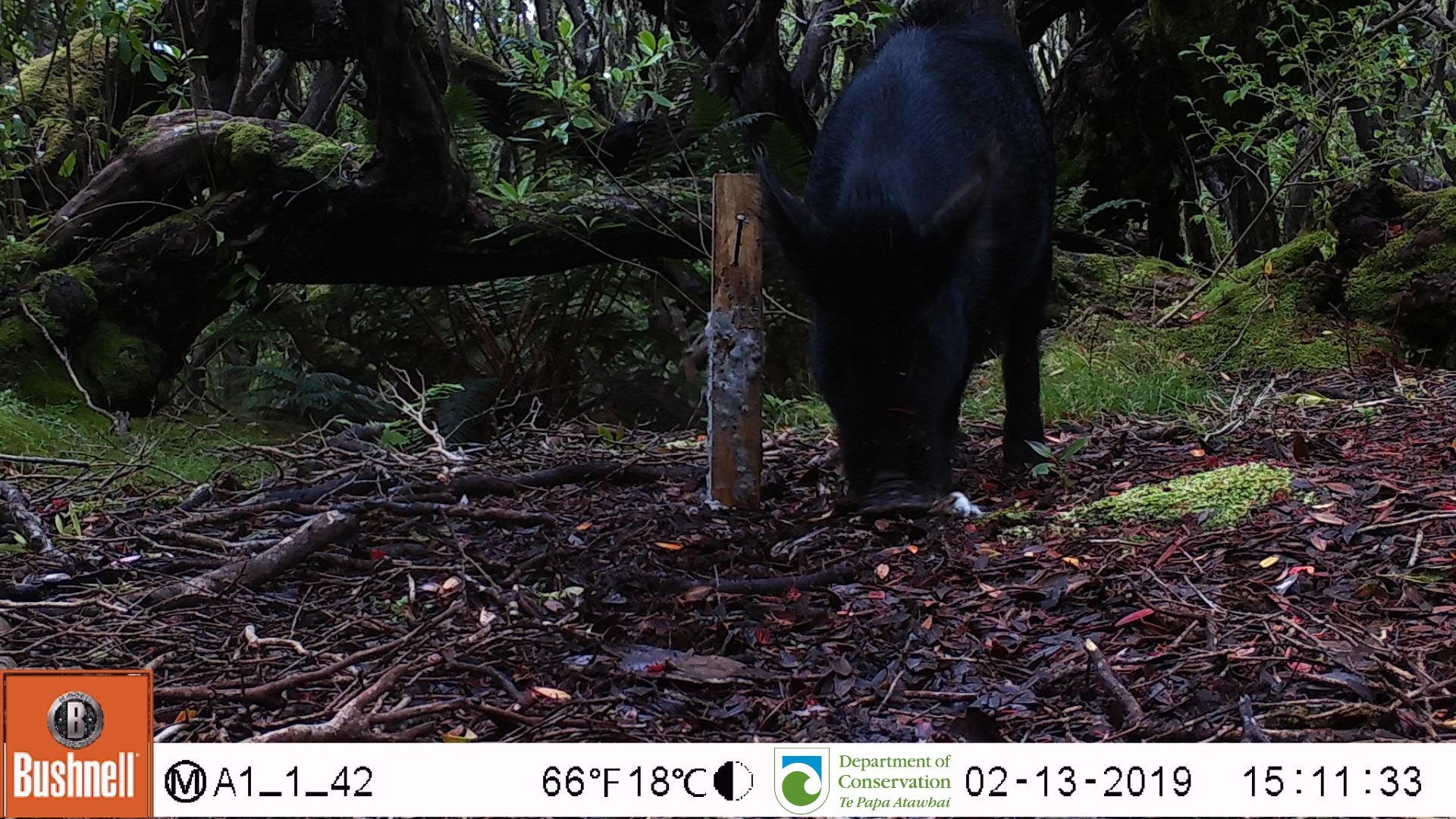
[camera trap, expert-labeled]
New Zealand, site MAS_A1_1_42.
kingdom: Animalia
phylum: Chordata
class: Mammalia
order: Artiodactyla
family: Suidae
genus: Sus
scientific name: Sus scrofa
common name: pig